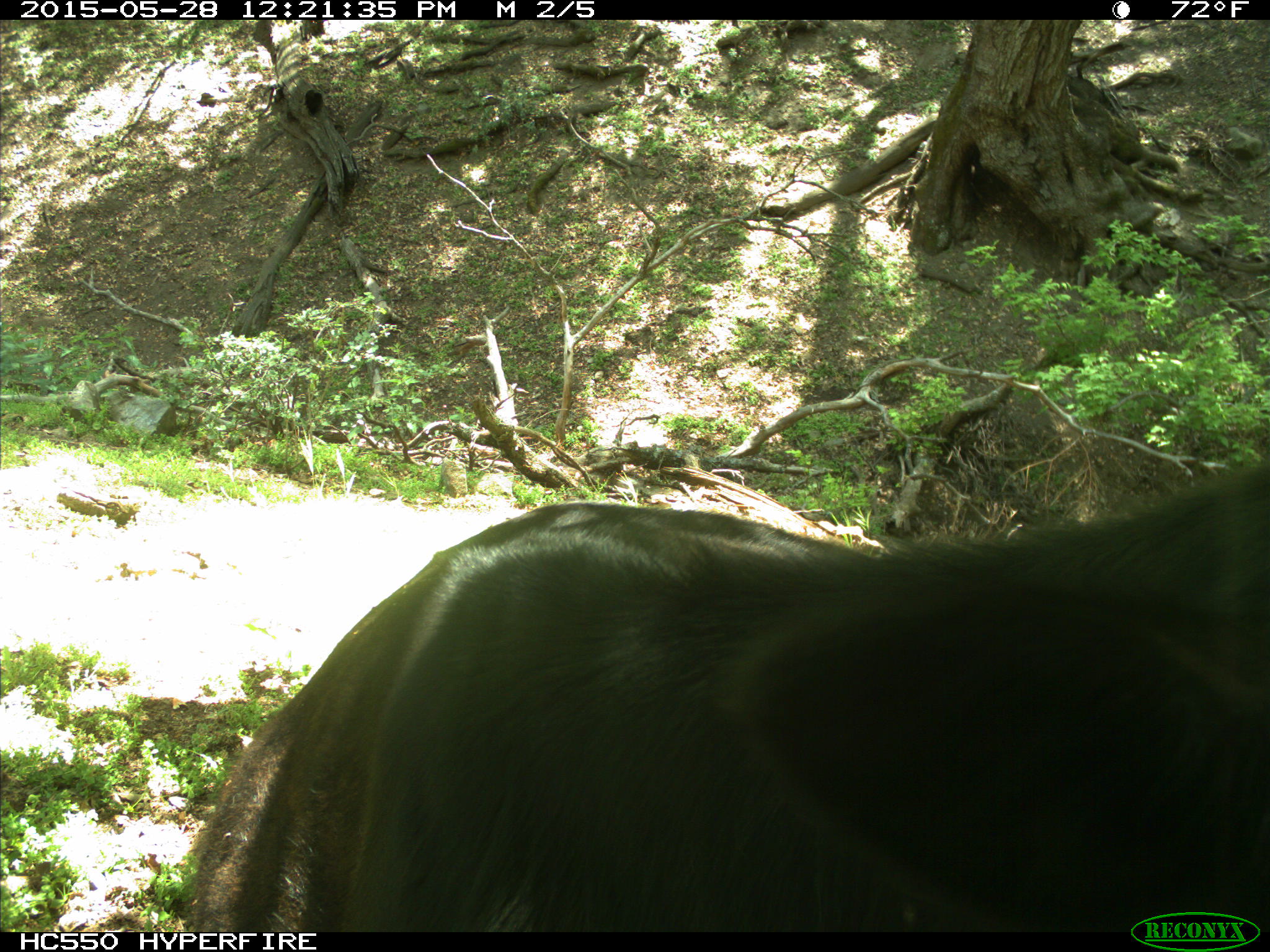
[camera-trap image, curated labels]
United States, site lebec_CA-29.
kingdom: Animalia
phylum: Chordata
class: Mammalia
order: Artiodactyla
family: Bovidae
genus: Bos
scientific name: Bos taurus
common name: domestic cow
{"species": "Bos taurus (domestic cow)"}